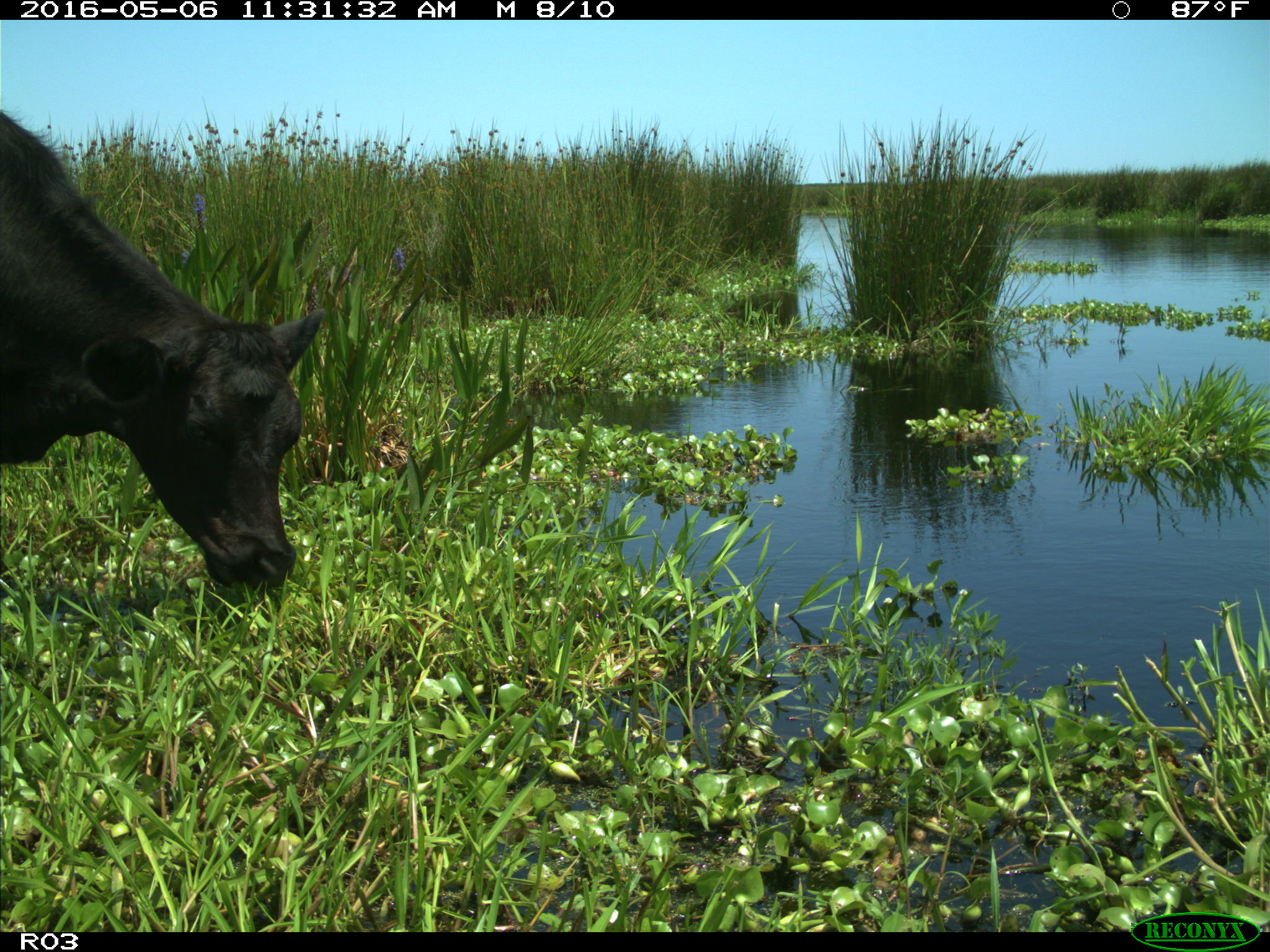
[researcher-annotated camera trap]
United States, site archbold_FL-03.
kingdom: Animalia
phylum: Chordata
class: Mammalia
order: Artiodactyla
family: Bovidae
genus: Bos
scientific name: Bos taurus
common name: domestic cow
Bos taurus (domestic cow).